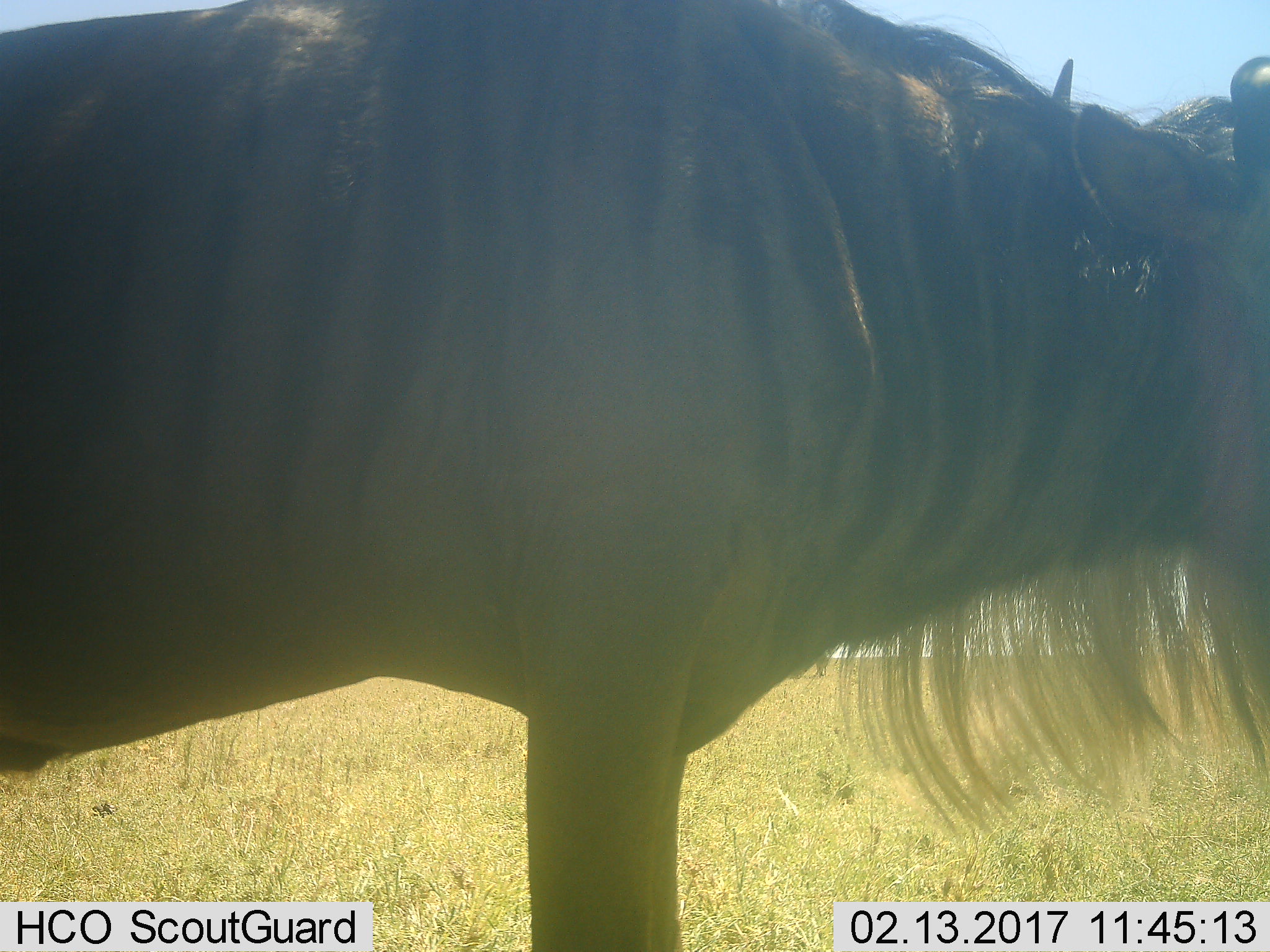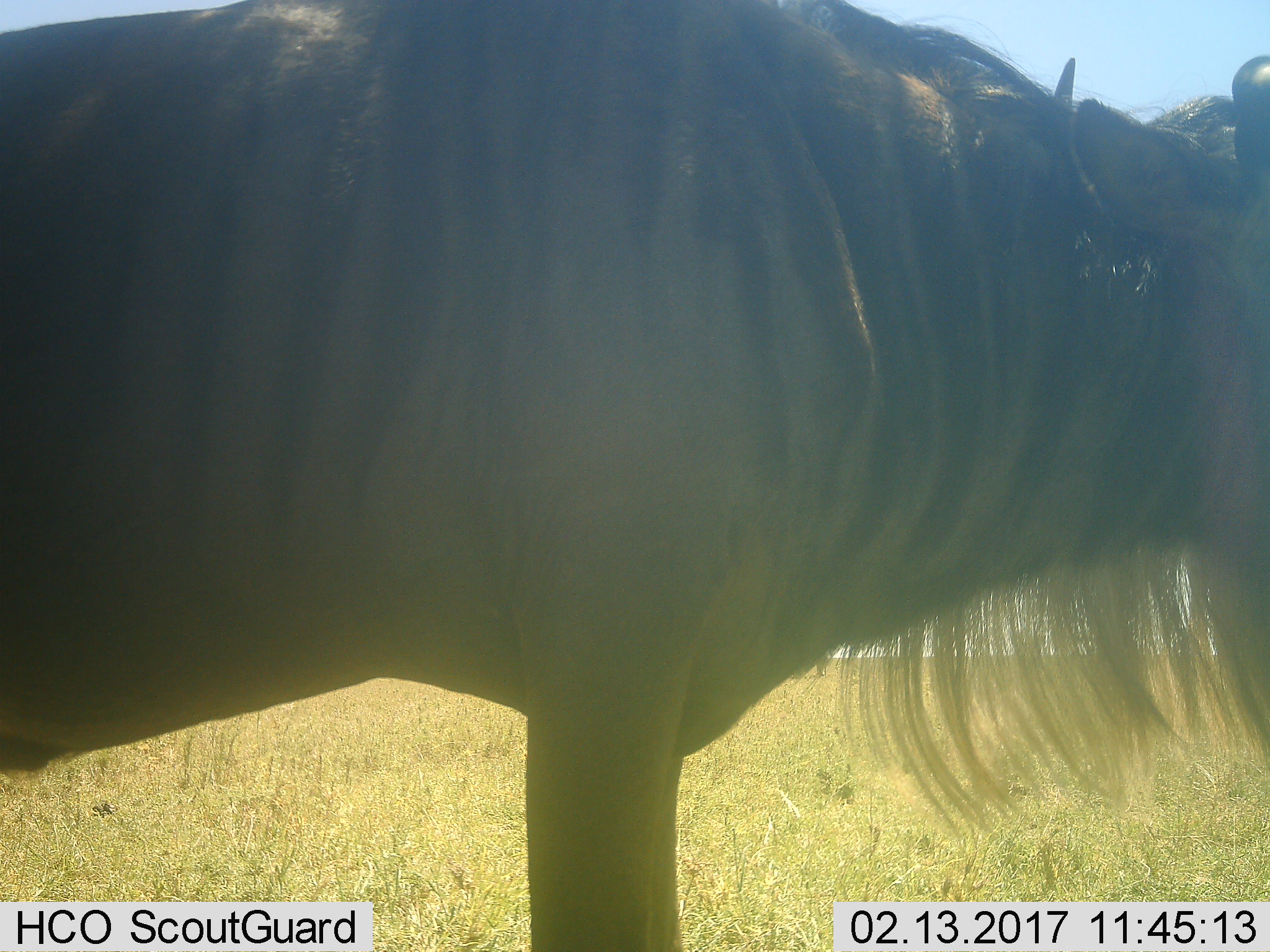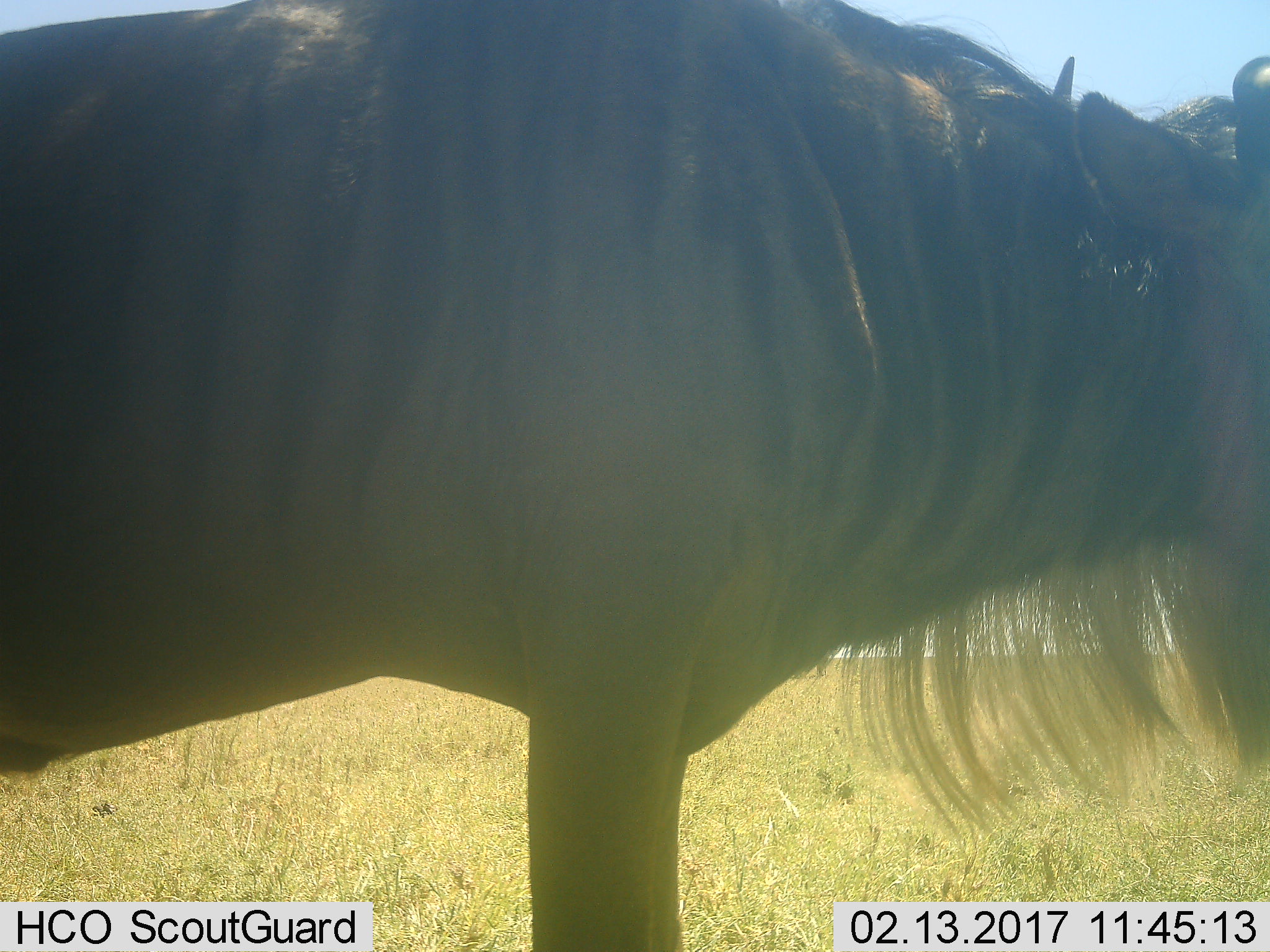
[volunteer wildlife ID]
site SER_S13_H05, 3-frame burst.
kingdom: Animalia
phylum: Chordata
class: Mammalia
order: Artiodactyla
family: Bovidae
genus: Connochaetes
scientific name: Connochaetes taurinus taurinus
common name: blue wildebeest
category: wildebeestblue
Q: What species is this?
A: Wildebeestblue (blue wildebeest) (Connochaetes taurinus taurinus).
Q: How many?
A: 1.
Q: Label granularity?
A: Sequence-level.